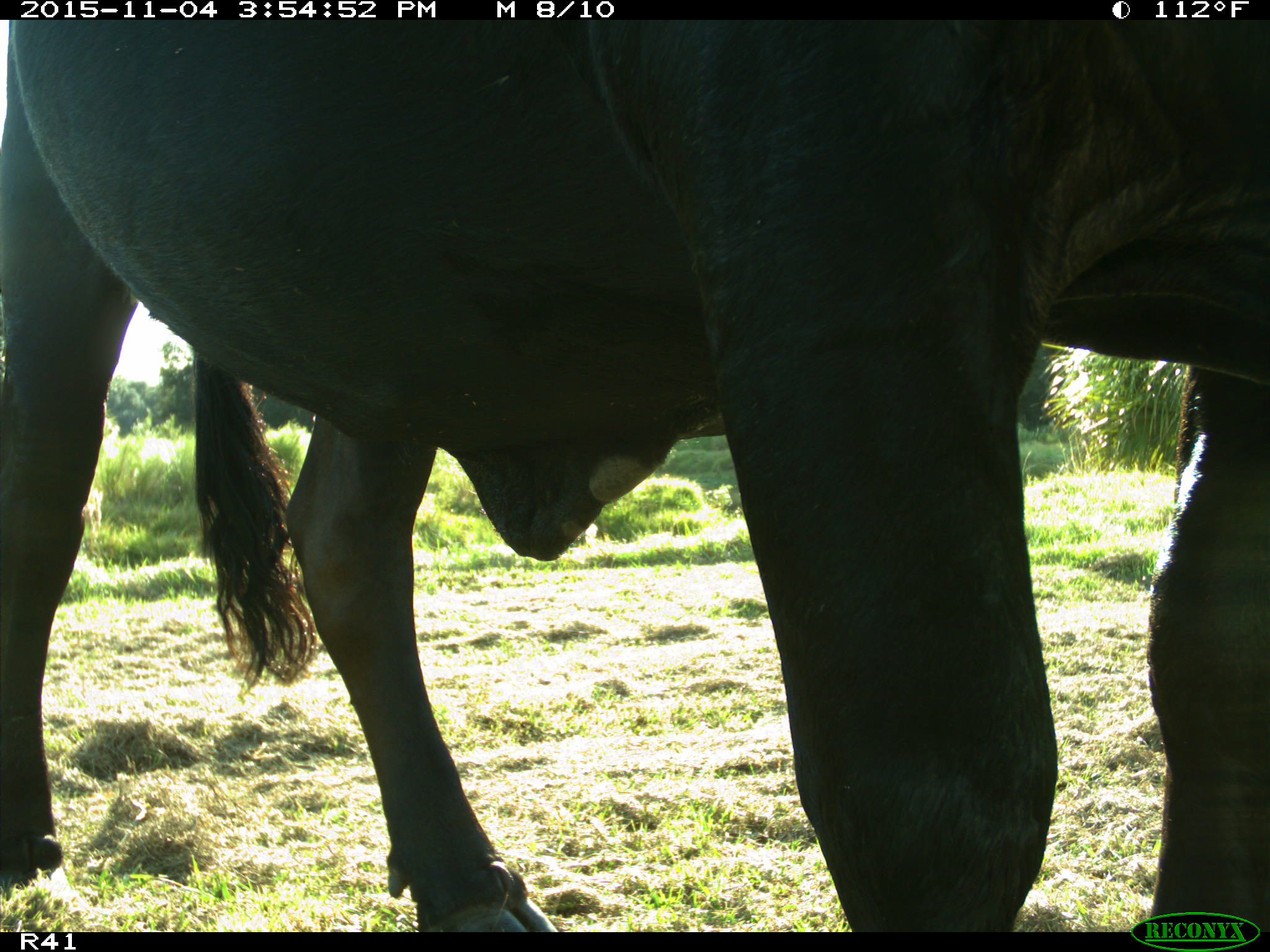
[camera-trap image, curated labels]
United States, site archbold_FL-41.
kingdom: Animalia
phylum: Chordata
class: Mammalia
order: Artiodactyla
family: Bovidae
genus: Bos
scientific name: Bos taurus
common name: domestic cow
Bos taurus (domestic cow).